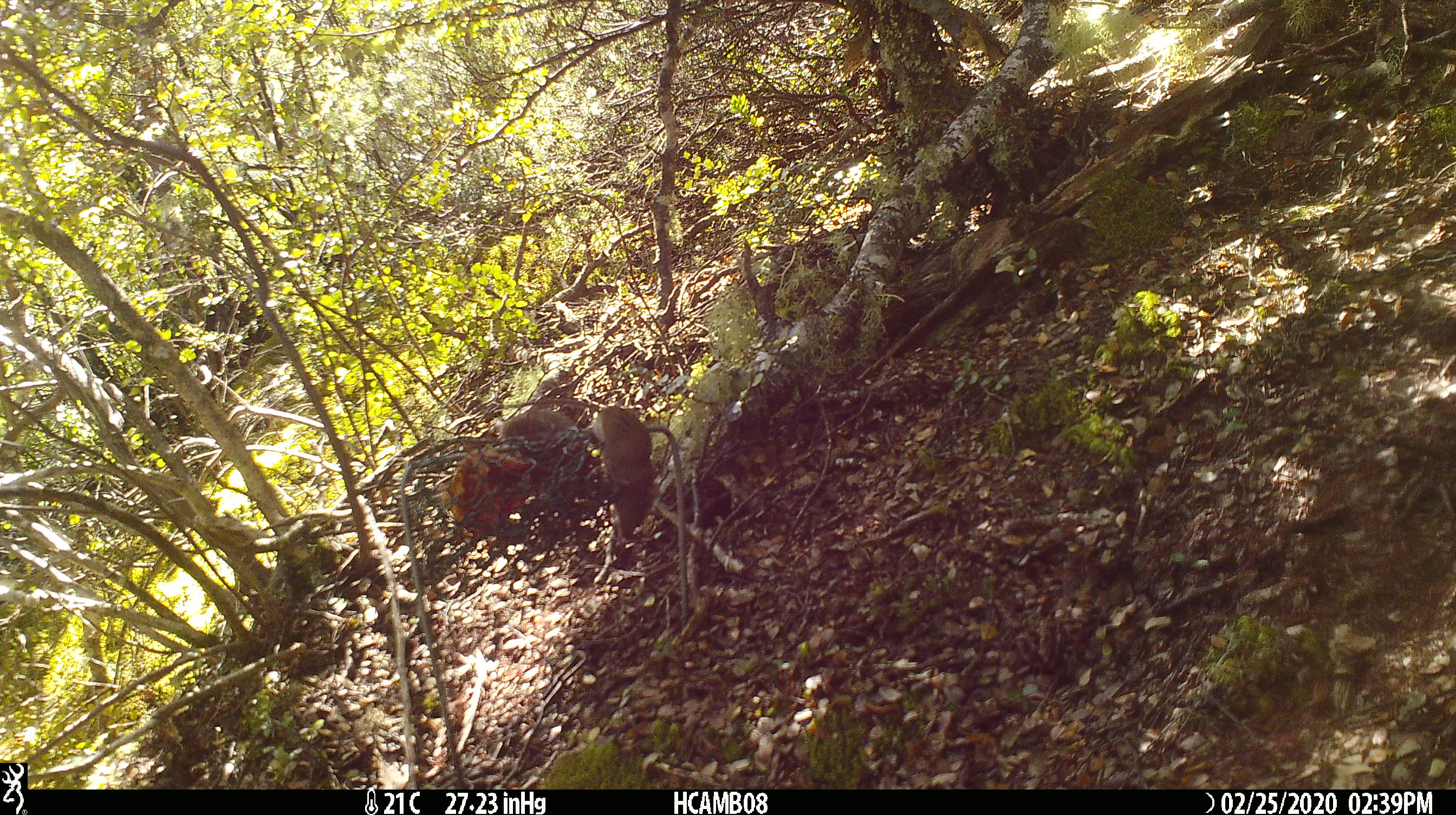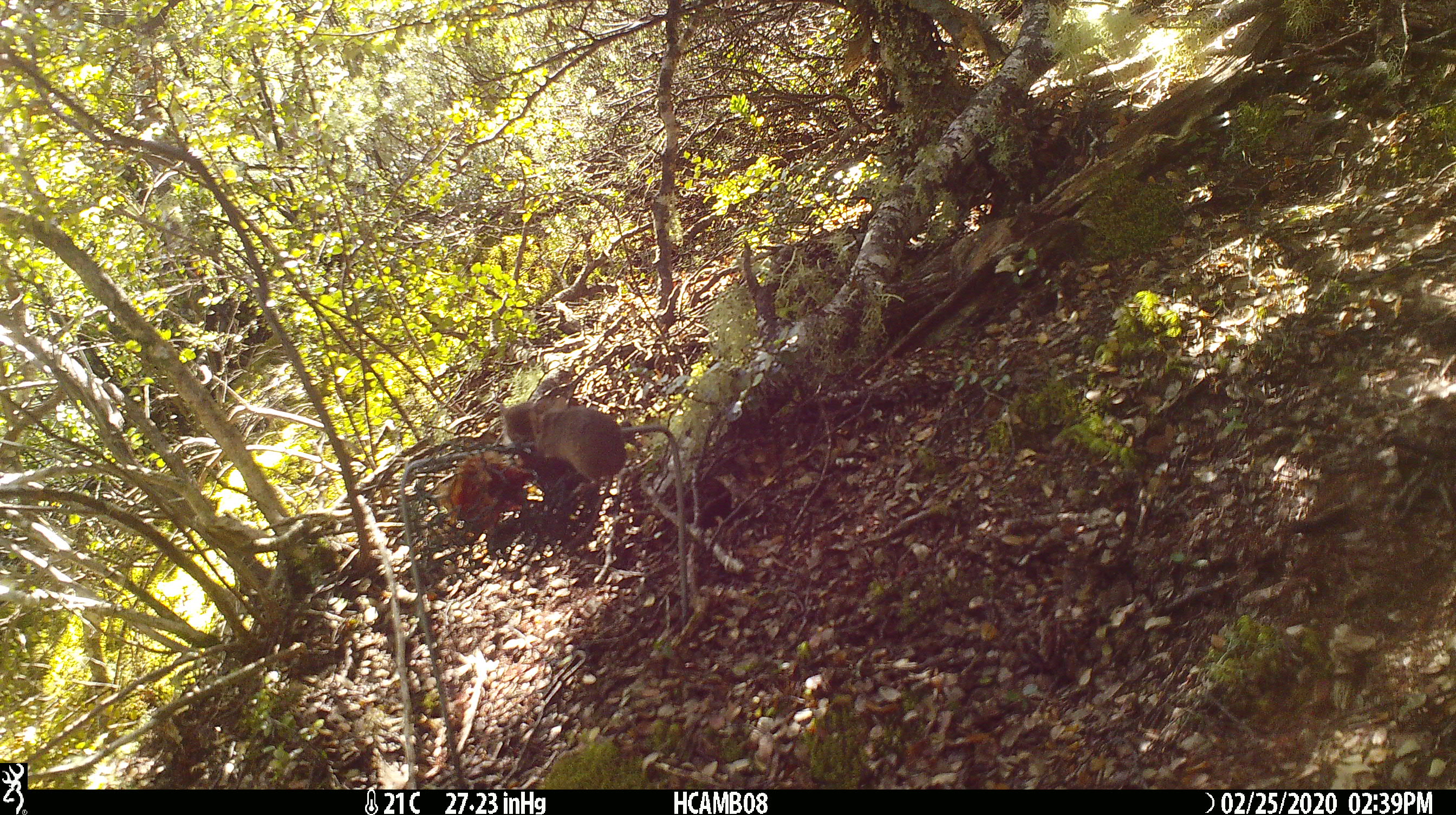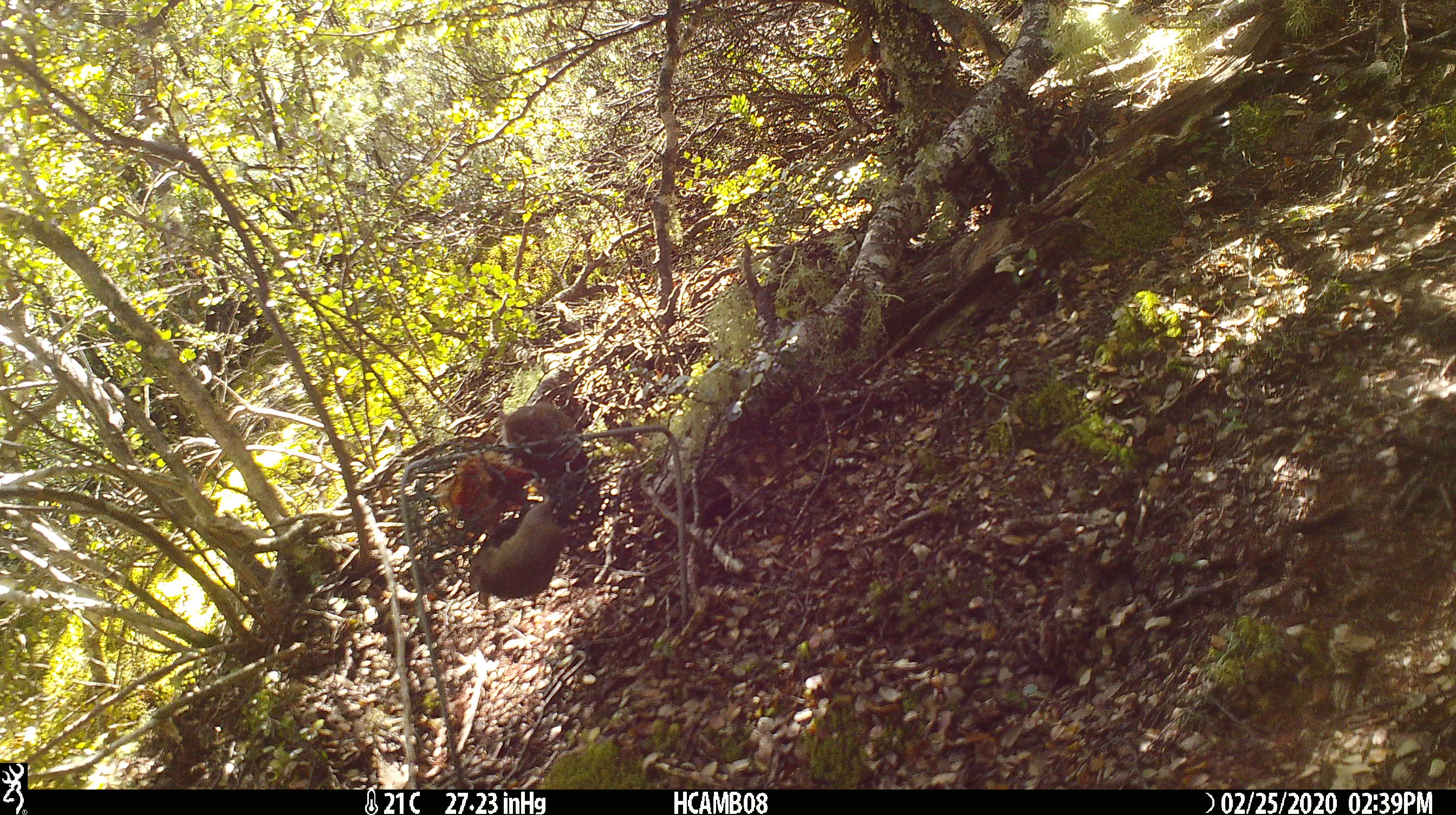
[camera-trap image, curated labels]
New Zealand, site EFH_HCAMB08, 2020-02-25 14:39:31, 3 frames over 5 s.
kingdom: Animalia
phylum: Chordata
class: Mammalia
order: Rodentia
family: Muridae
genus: Mus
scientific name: Mus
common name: mouse